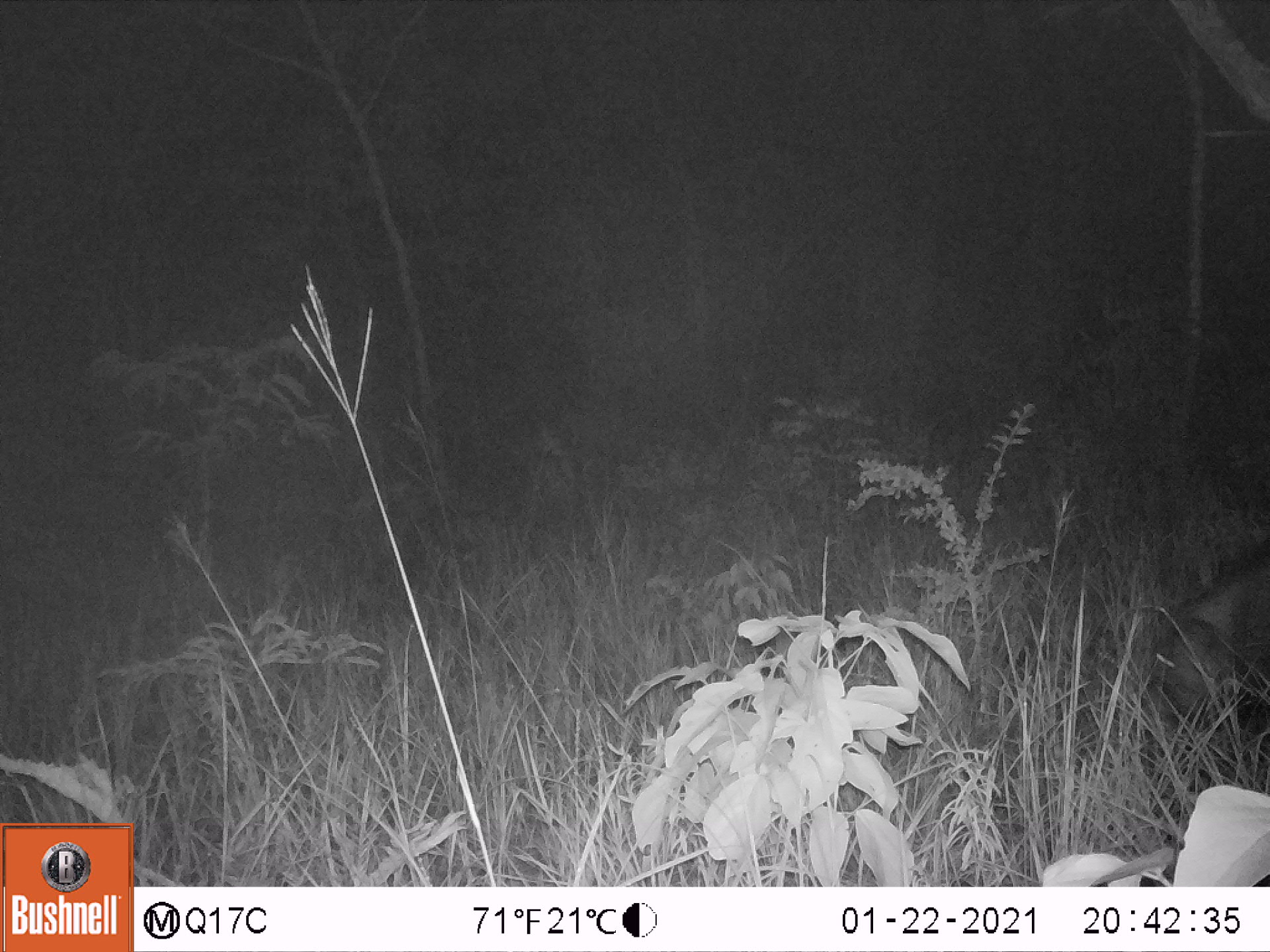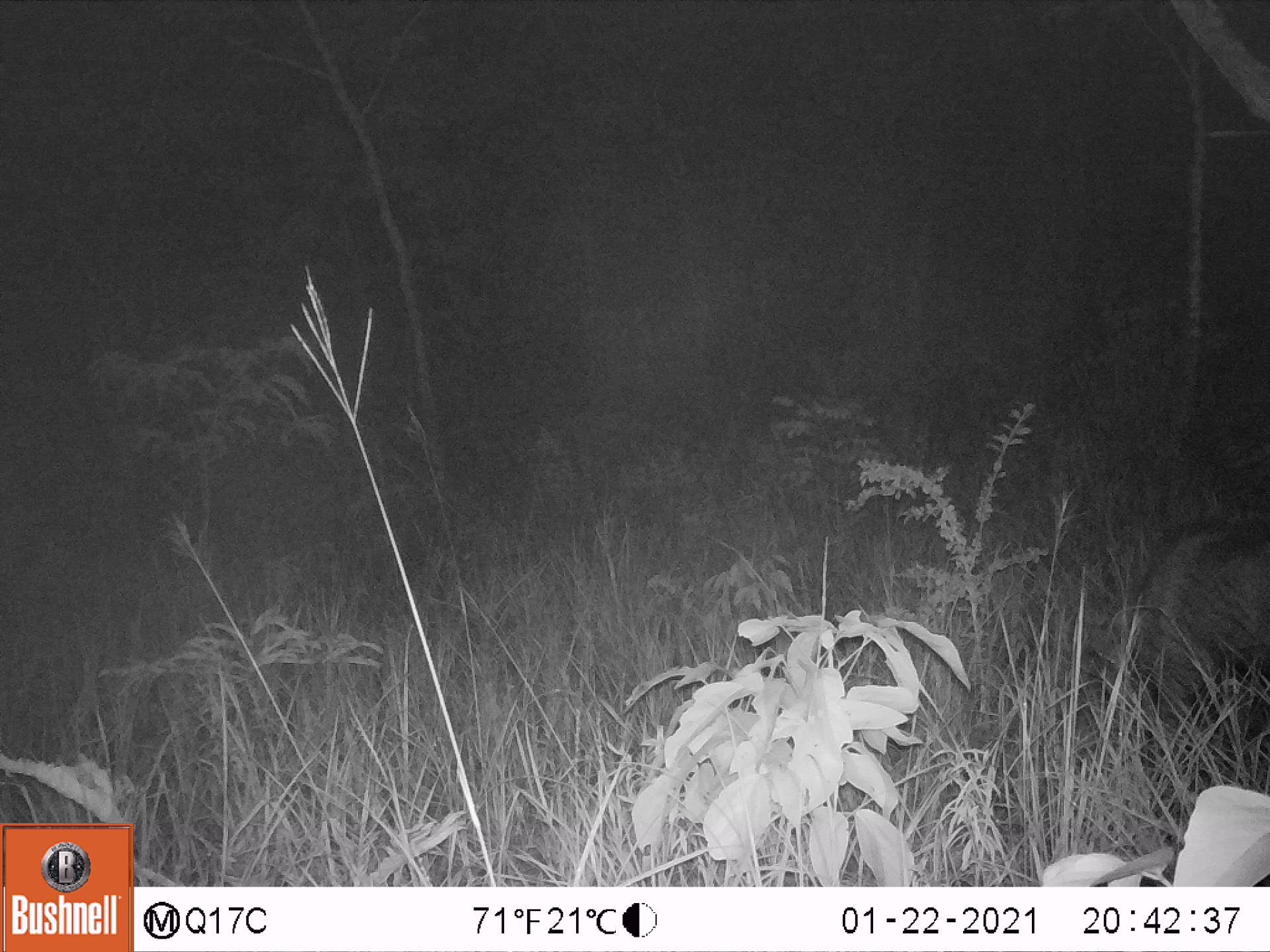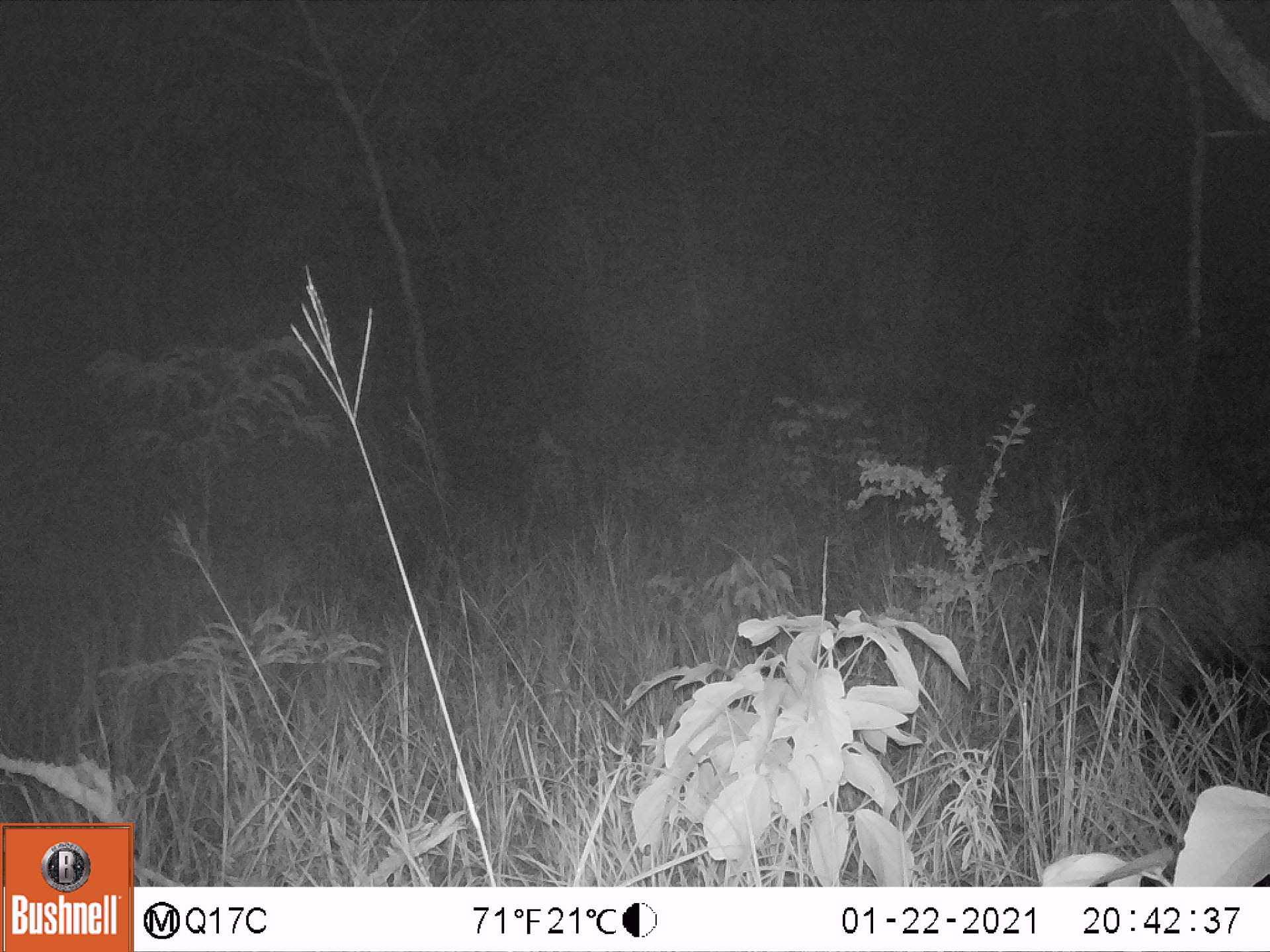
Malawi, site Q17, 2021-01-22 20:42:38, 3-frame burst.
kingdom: Animalia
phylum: Chordata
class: Mammalia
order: Artiodactyla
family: Suidae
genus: Potamochoerus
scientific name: Potamochoerus larvatus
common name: bushpig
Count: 1.